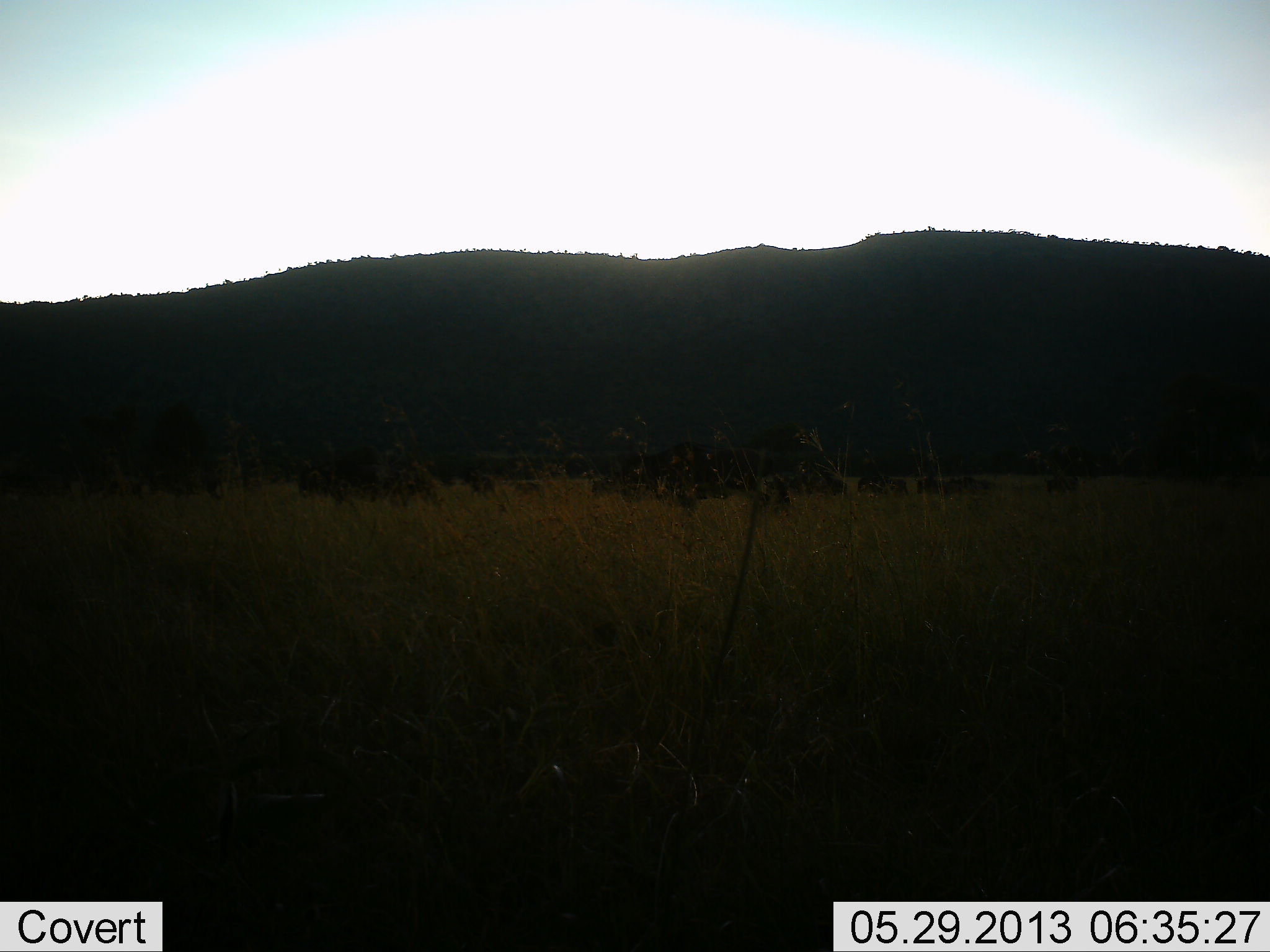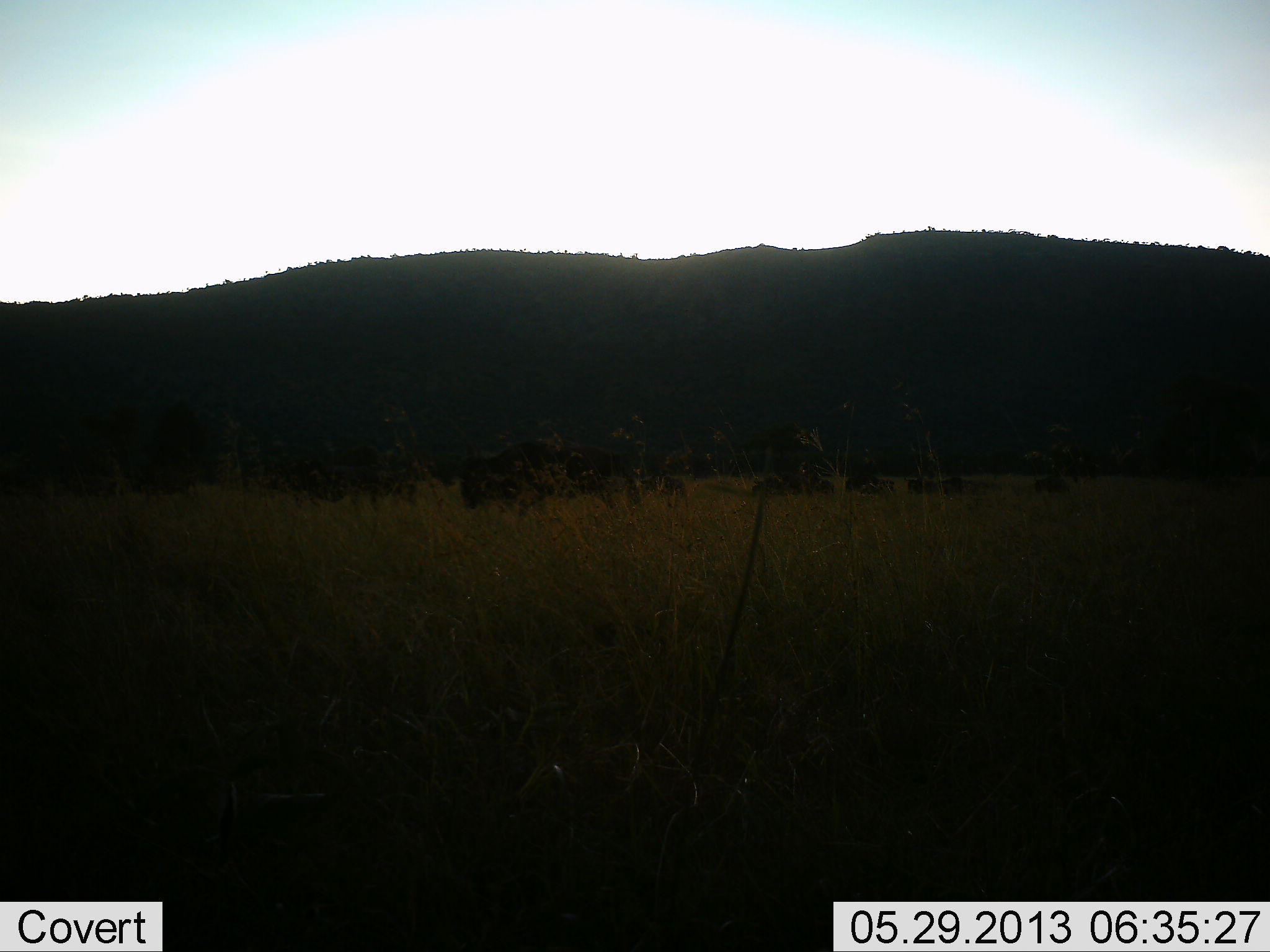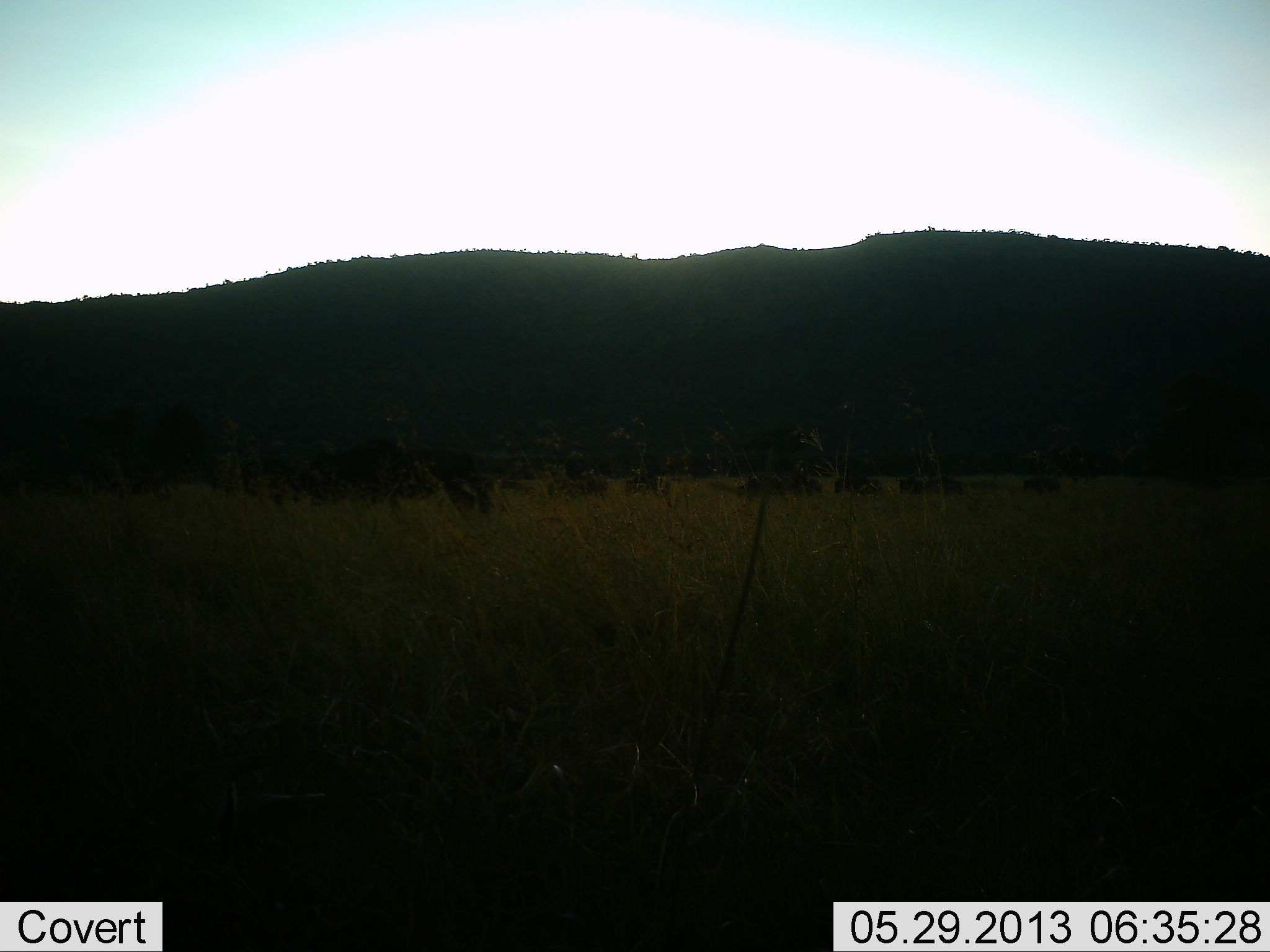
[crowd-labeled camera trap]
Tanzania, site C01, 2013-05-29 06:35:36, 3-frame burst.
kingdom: Animalia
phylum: Chordata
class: Mammalia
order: Artiodactyla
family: Bovidae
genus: Connochaetes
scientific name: Connochaetes taurinus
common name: blue wildebeest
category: wildebeest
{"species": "wildebeest (blue wildebeest) (Connochaetes taurinus)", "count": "11-50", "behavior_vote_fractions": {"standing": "25%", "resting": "17%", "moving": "100%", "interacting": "8%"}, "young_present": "8%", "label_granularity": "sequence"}